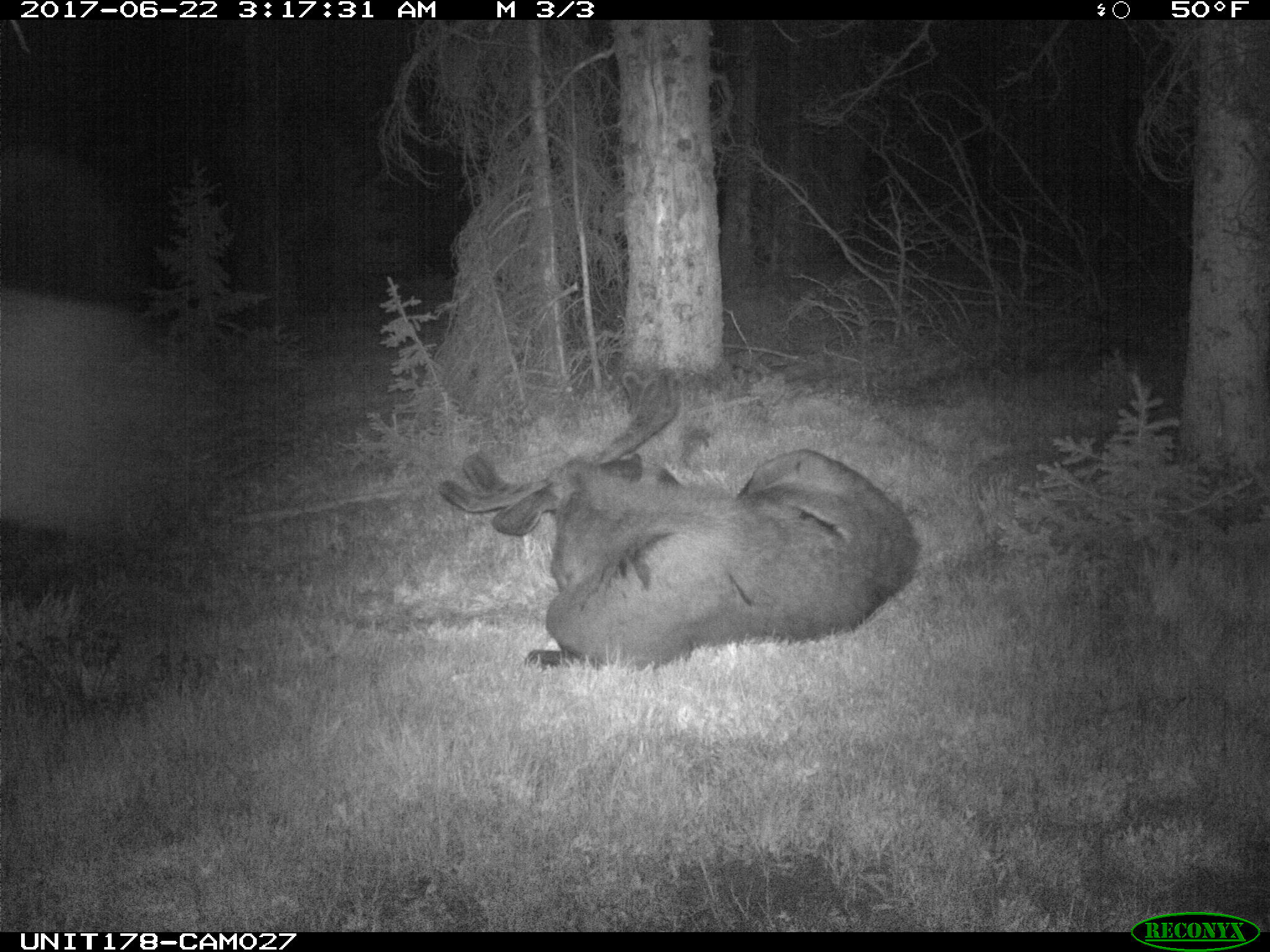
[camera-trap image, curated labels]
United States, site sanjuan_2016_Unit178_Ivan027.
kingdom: Animalia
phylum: Chordata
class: Mammalia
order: Artiodactyla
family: Cervidae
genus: Alces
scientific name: Alces alces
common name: moose